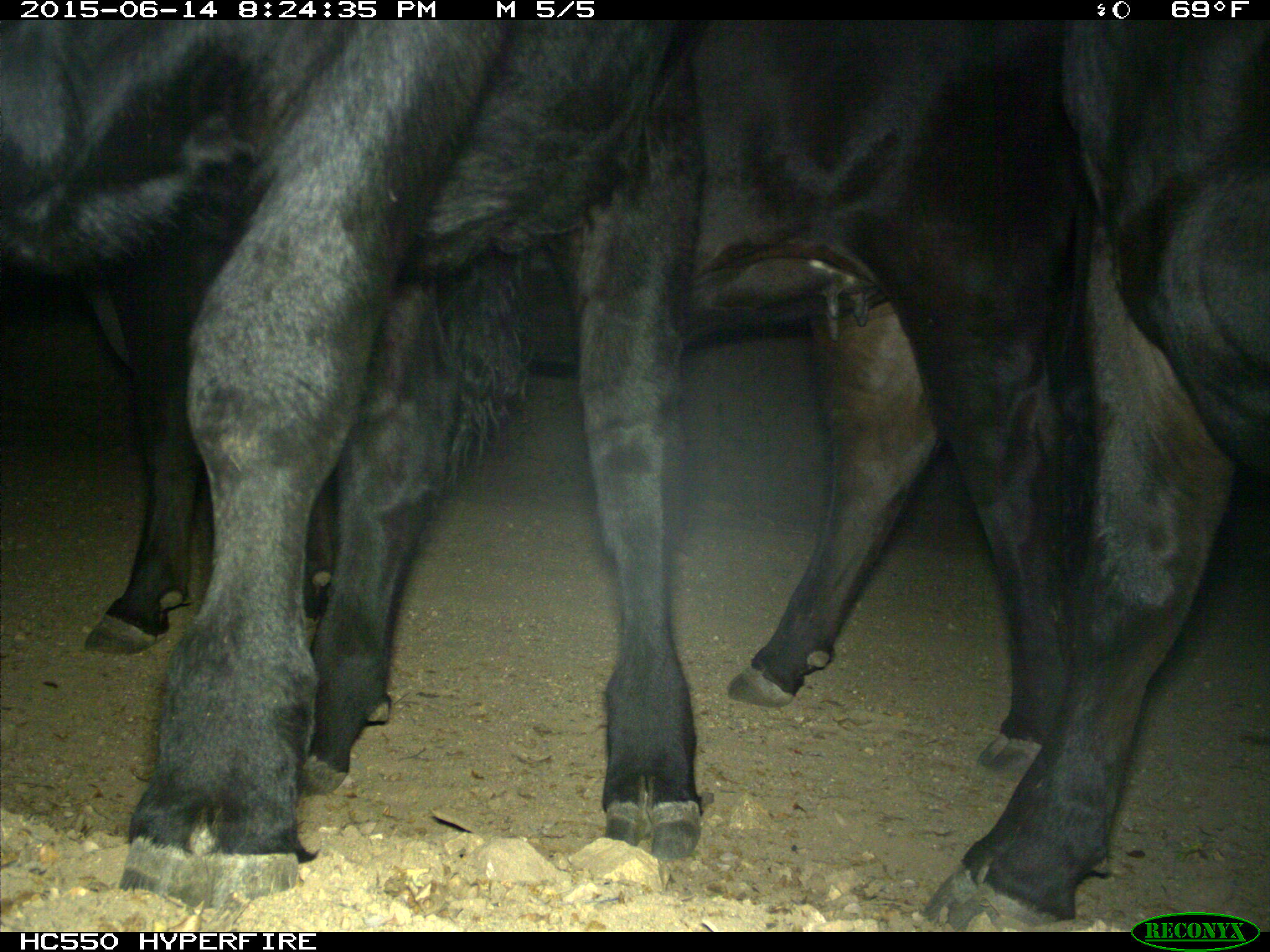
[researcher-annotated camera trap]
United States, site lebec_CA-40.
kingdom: Animalia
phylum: Chordata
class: Mammalia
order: Artiodactyla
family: Bovidae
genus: Bos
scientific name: Bos taurus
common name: domestic cow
Bos taurus (domestic cow).